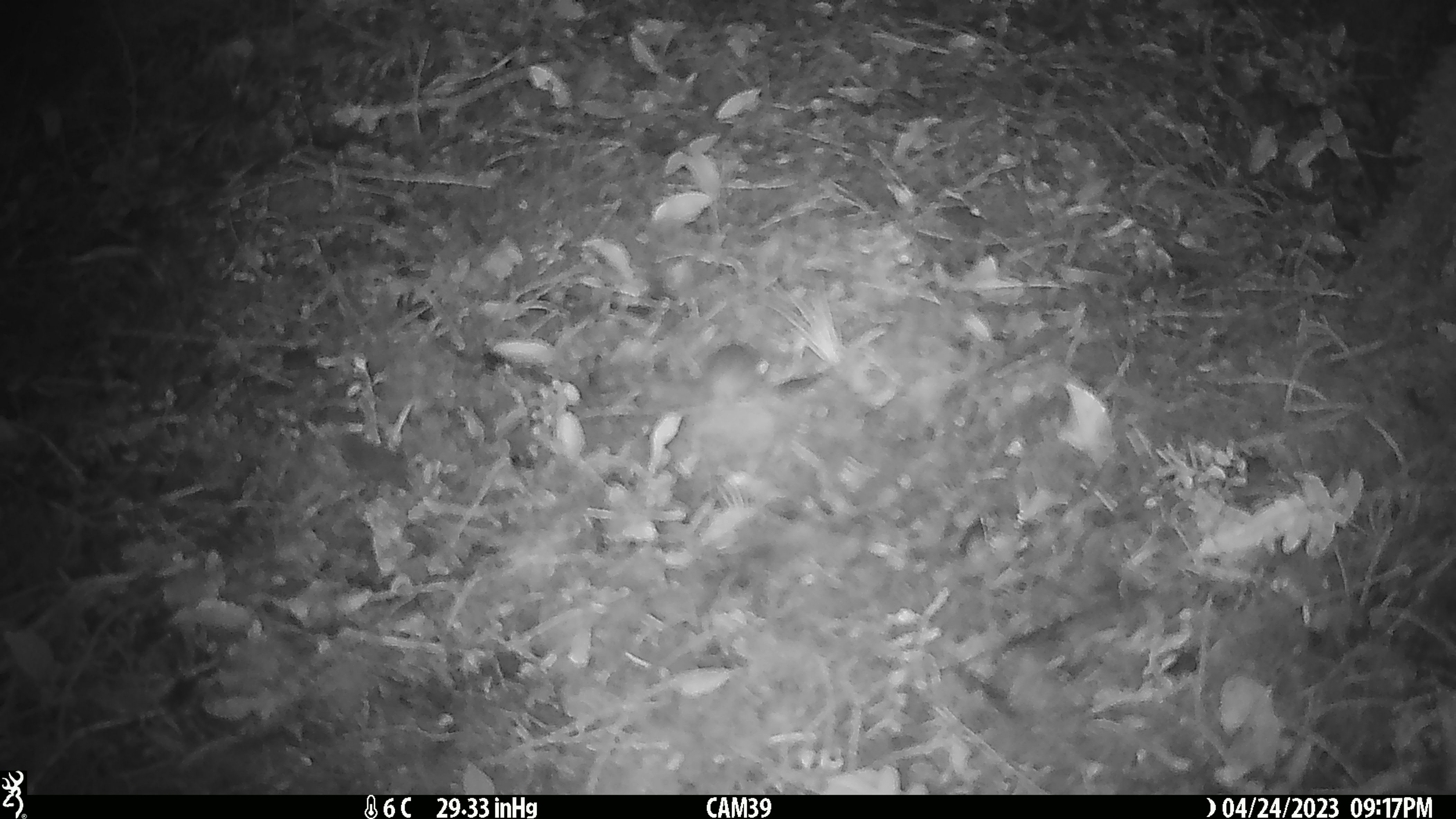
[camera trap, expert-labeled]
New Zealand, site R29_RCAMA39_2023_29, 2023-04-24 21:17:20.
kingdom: Animalia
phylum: Chordata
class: Mammalia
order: Rodentia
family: Muridae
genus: Mus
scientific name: Mus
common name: mouse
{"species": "mouse (Mus)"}